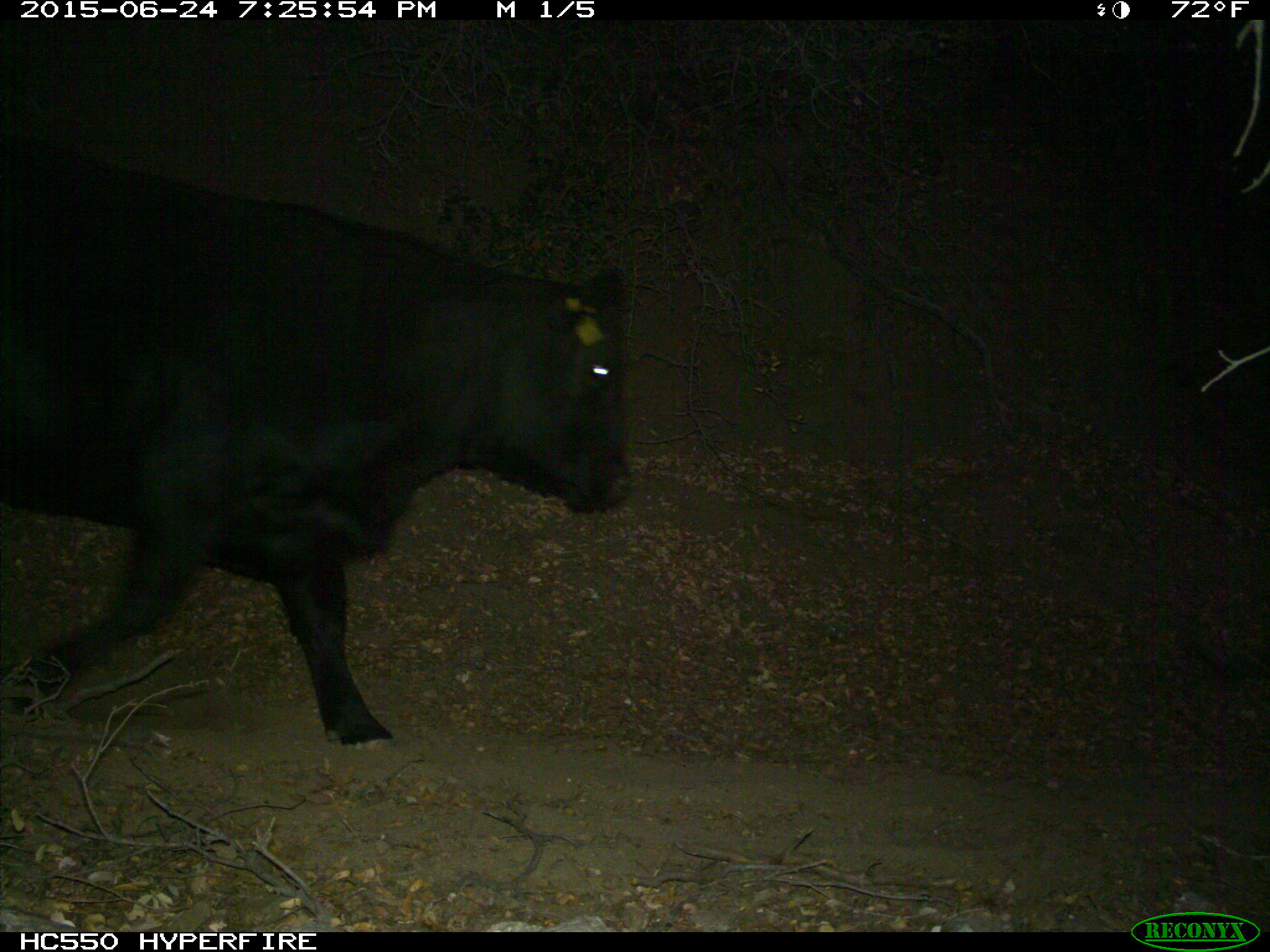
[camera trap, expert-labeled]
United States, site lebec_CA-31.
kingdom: Animalia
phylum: Chordata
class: Mammalia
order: Artiodactyla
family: Bovidae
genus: Bos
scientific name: Bos taurus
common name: domestic cow